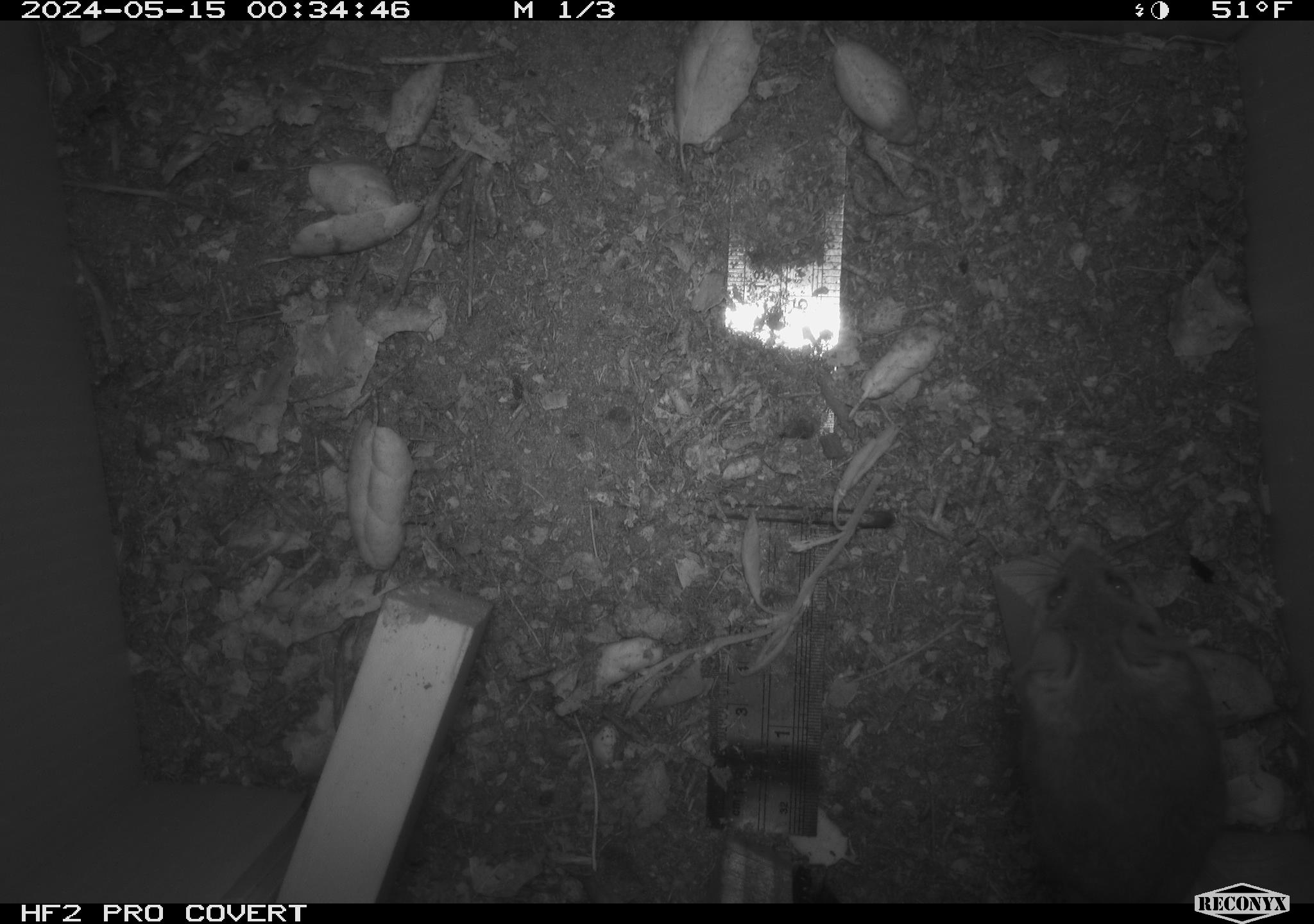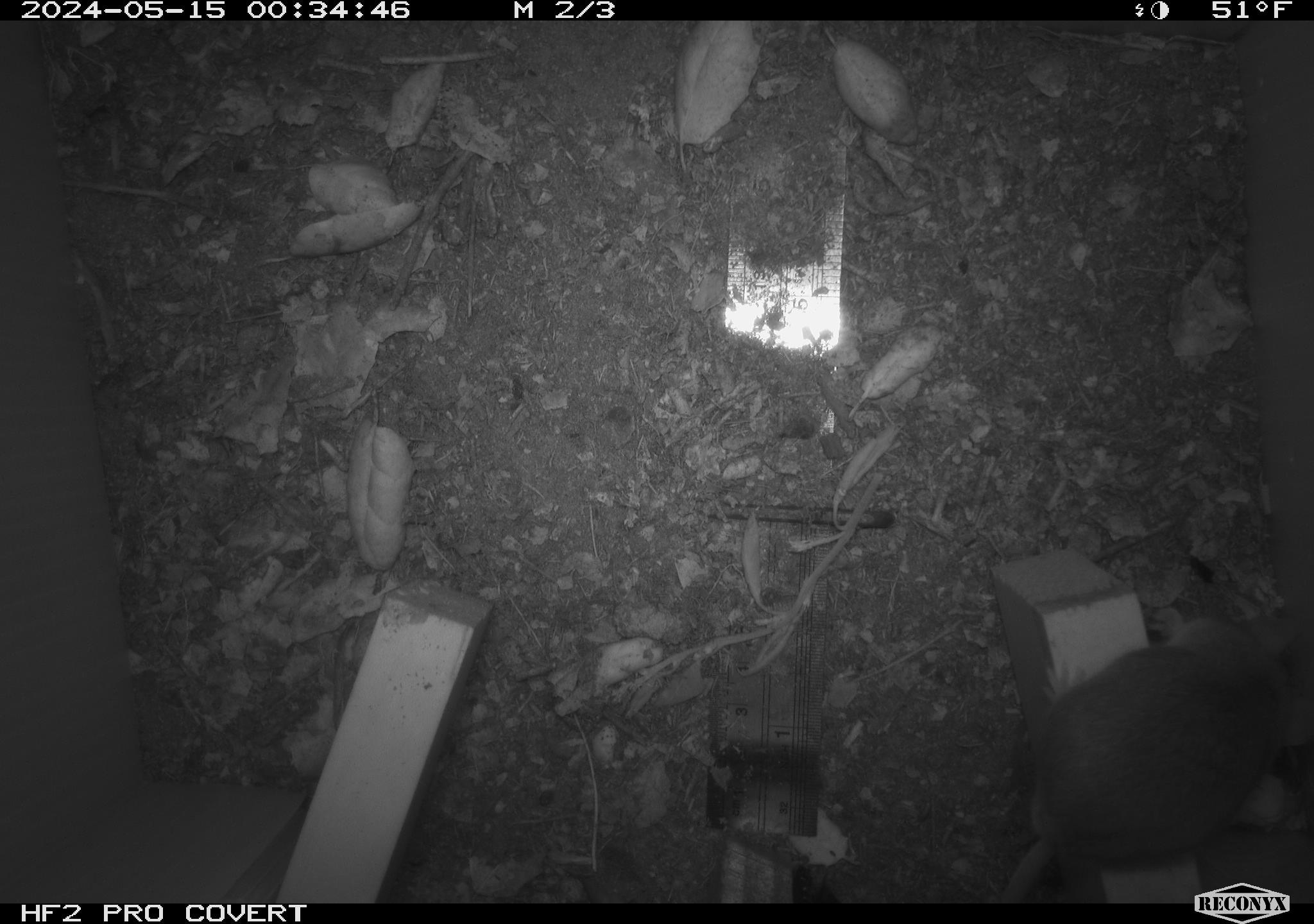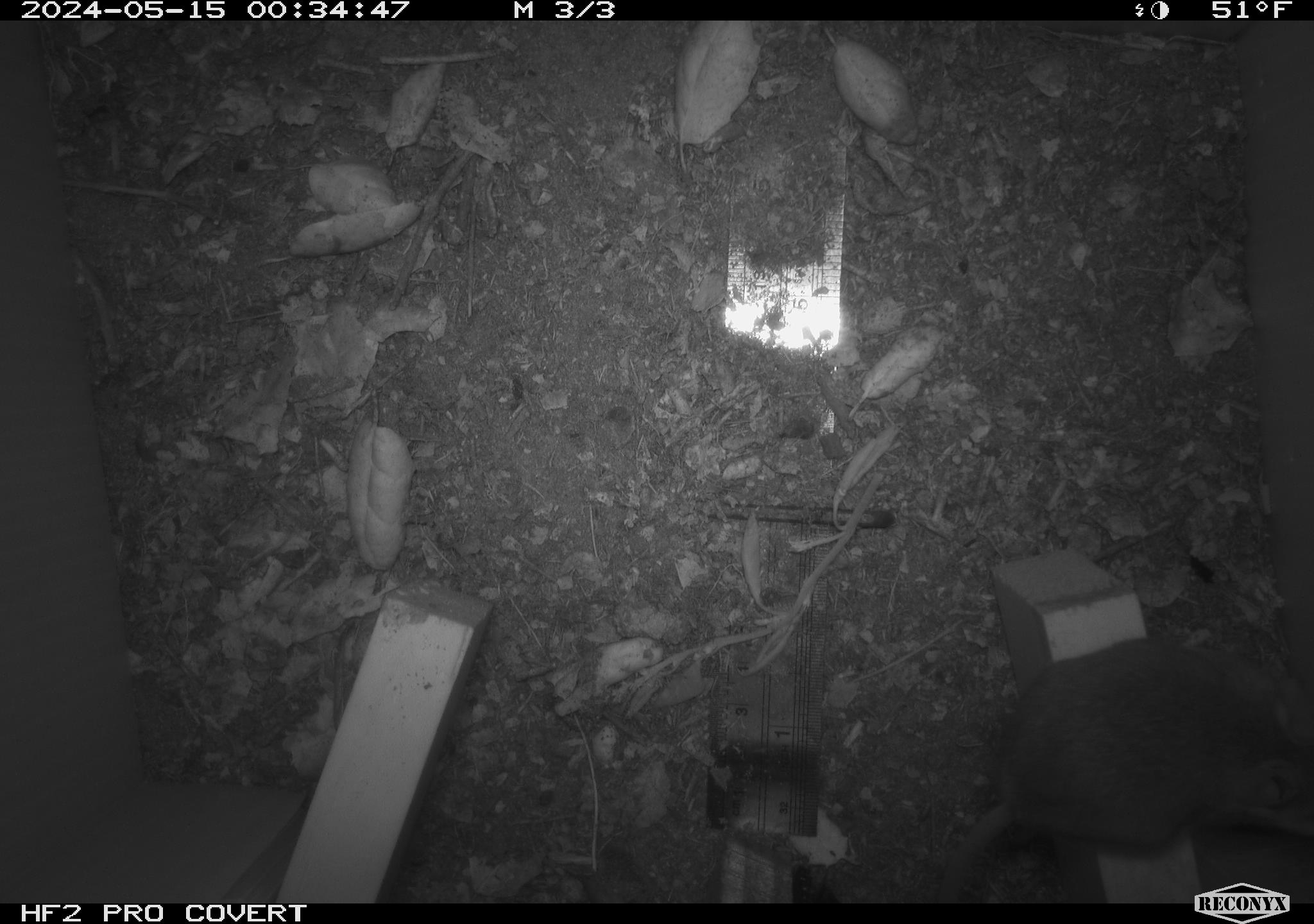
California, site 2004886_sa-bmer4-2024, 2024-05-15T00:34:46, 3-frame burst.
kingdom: Animalia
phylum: Chordata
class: Mammalia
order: Rodentia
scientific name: Rodentia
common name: mouse species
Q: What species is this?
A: Mouse species (Rodentia).